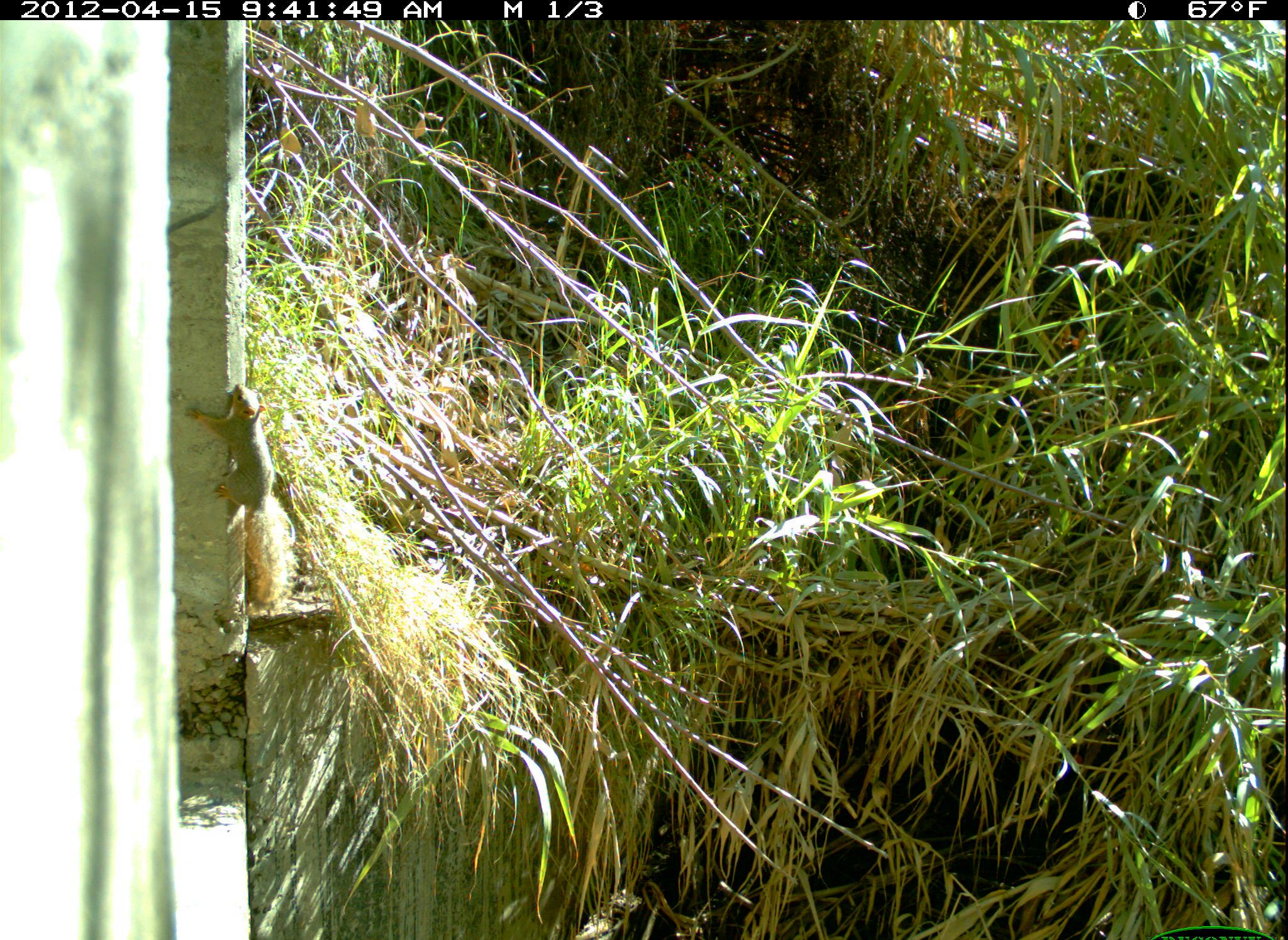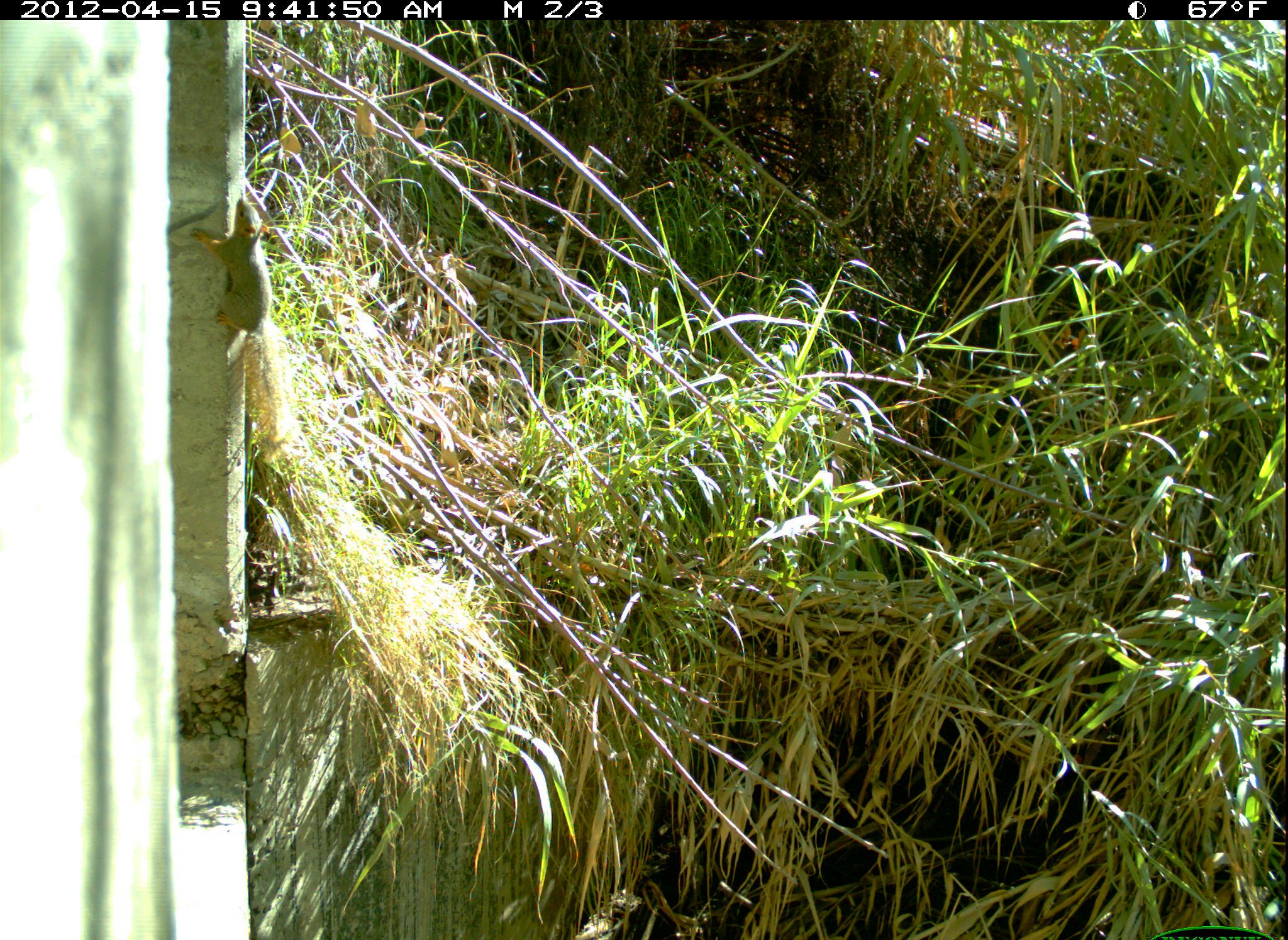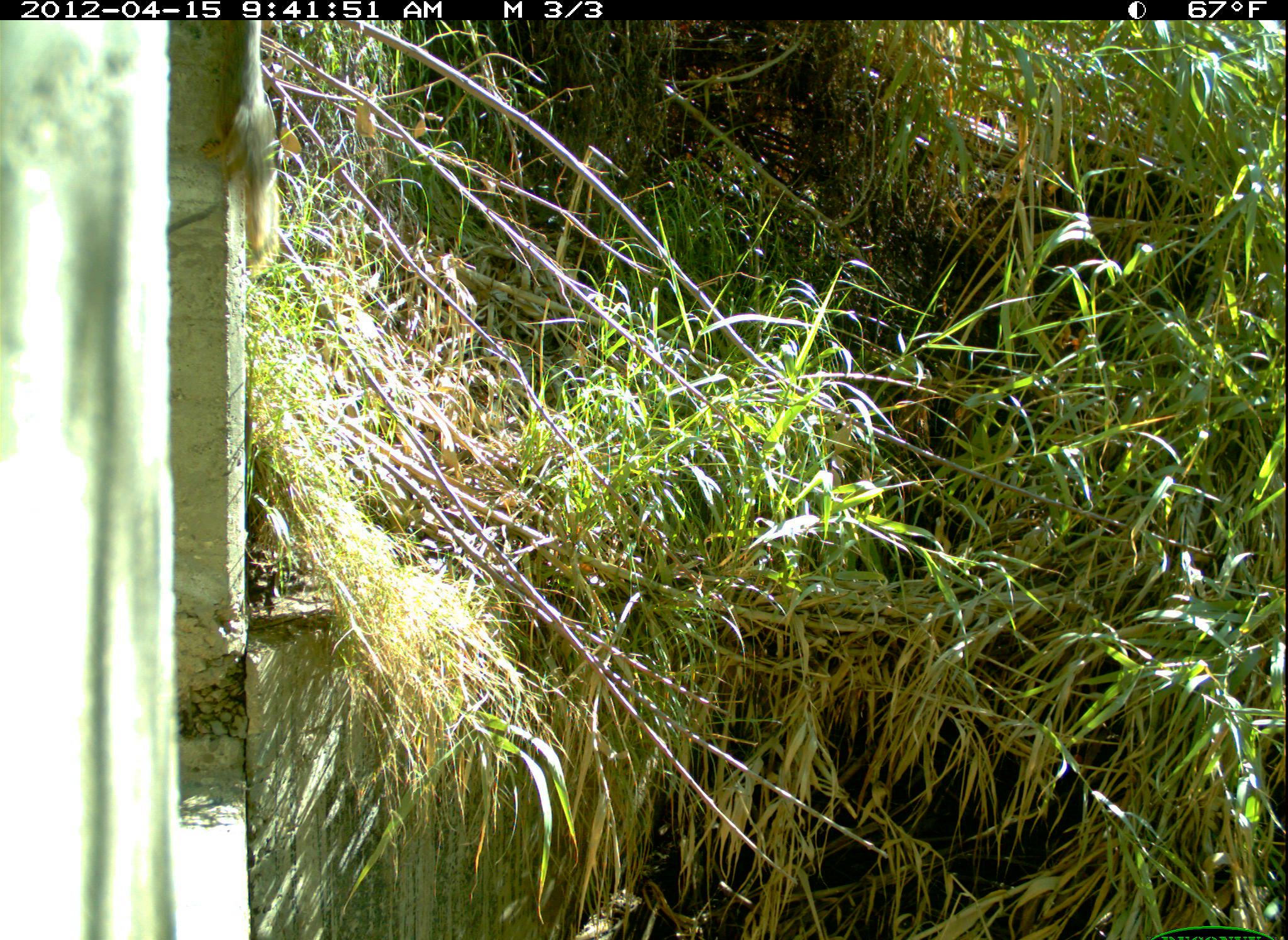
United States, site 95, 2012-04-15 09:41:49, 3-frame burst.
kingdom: Animalia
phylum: Chordata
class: Mammalia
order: Rodentia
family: Sciuridae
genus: Sciurus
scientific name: Sciurus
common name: squirrel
Squirrel (Sciurus).